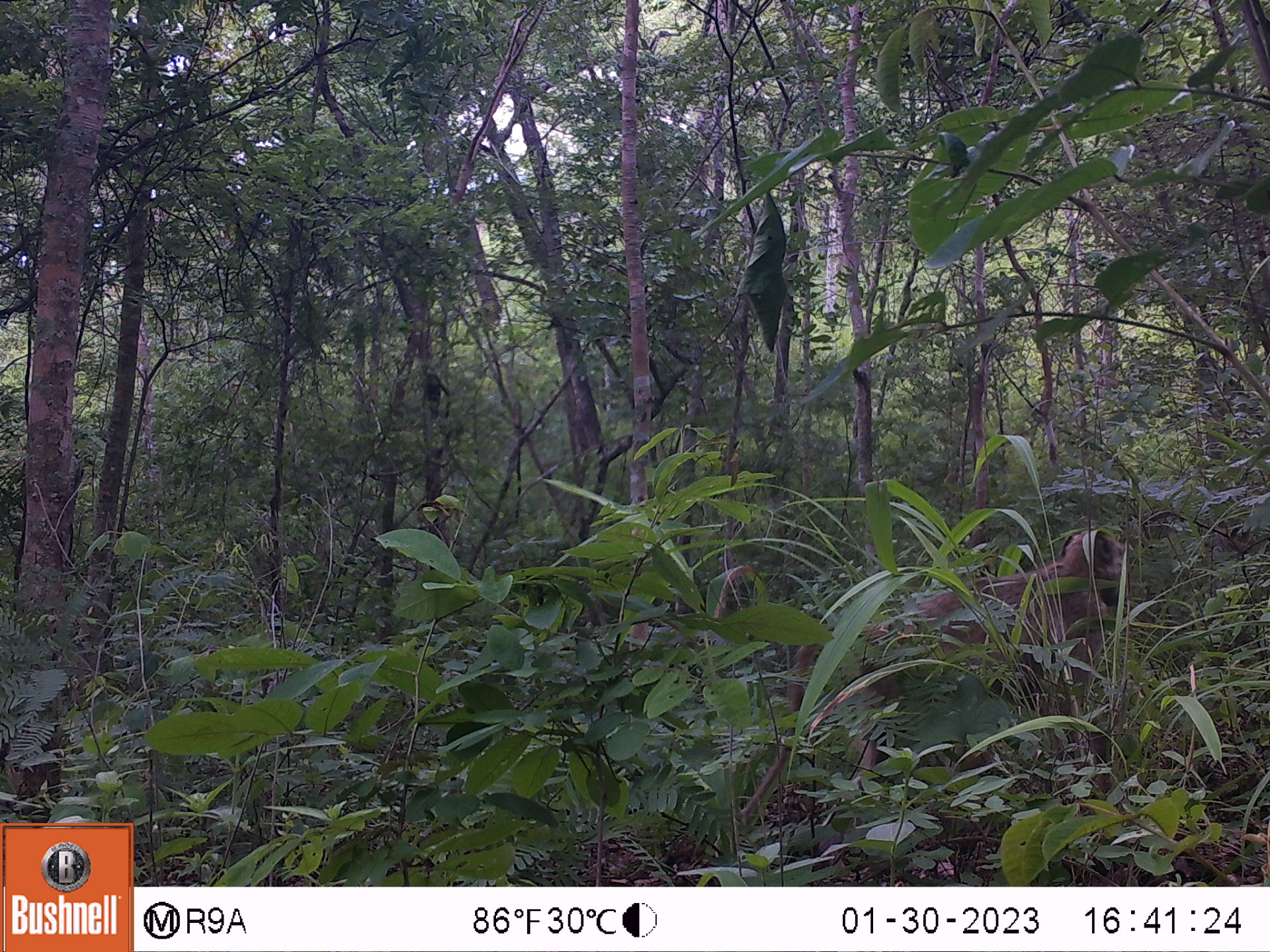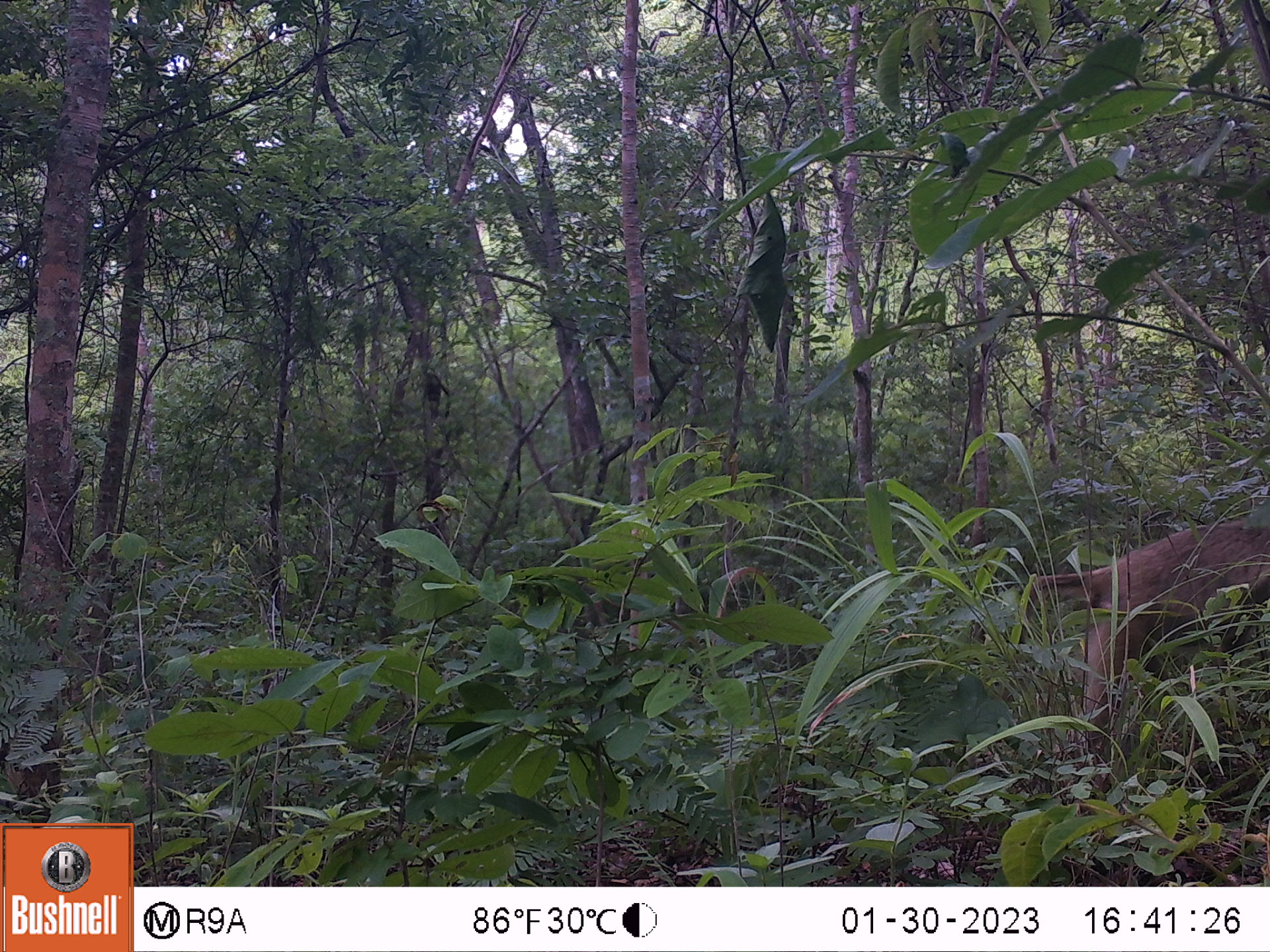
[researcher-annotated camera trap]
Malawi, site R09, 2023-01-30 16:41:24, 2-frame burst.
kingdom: Animalia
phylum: Chordata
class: Mammalia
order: Primates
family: Cercopithecidae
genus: Papio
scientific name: Papio cynocephalus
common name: yellow baboon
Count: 1.